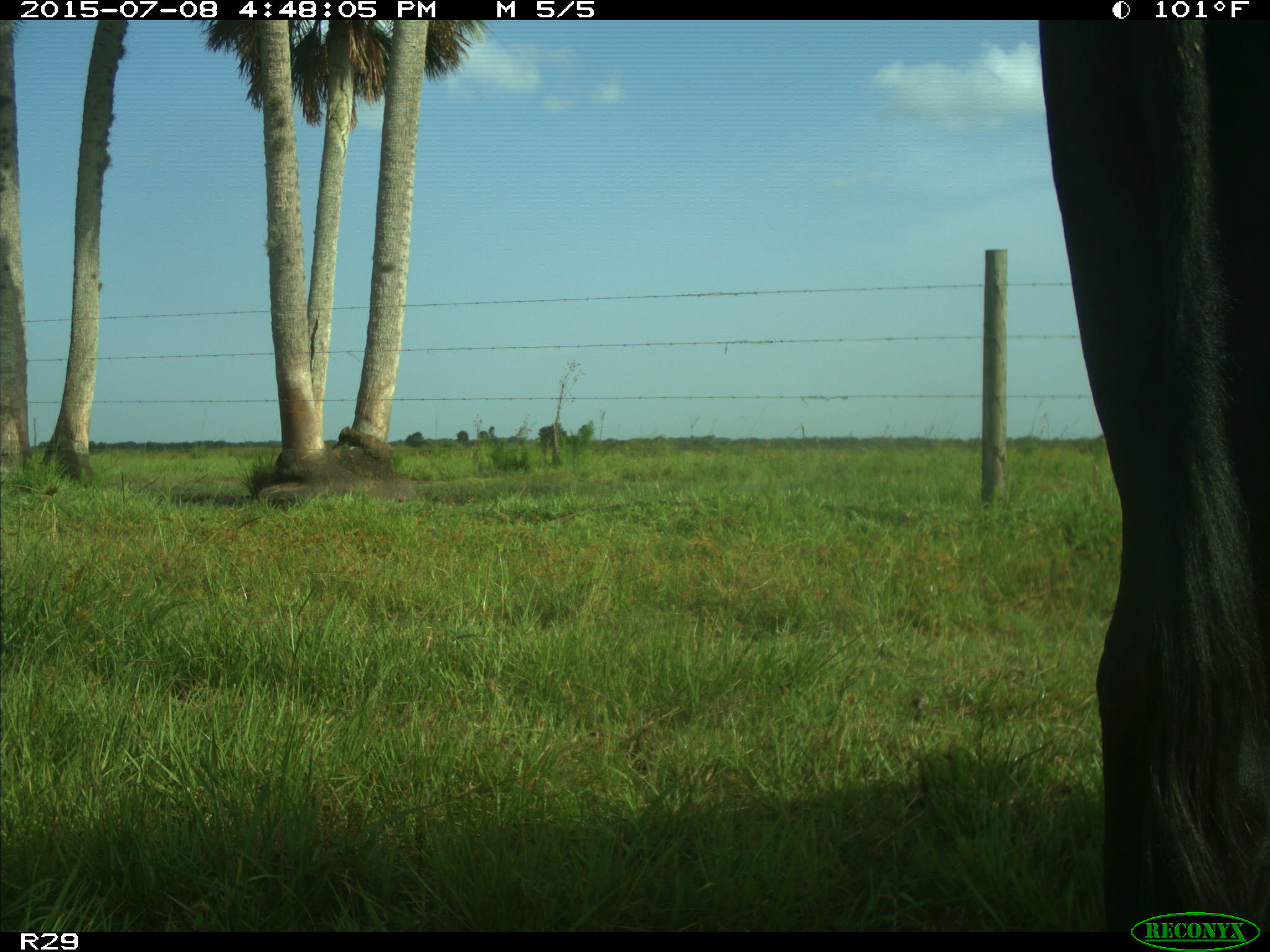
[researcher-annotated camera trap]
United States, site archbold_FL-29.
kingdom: Animalia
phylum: Chordata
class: Mammalia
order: Artiodactyla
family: Bovidae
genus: Bos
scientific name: Bos taurus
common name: domestic cow